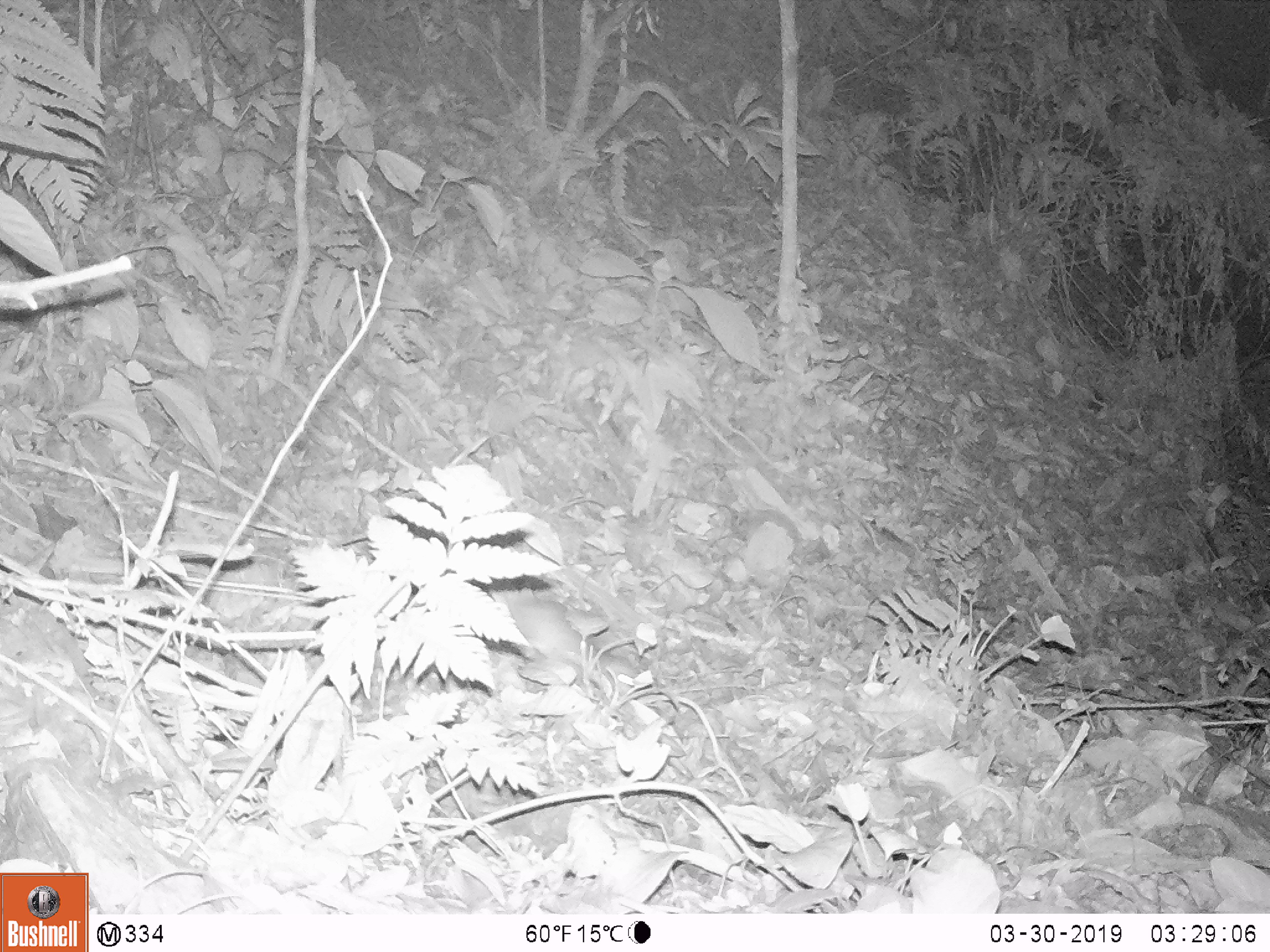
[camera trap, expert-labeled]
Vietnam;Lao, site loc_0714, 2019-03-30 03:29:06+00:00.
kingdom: Animalia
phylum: Chordata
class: Mammalia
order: Rodentia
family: Muridae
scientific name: Muridae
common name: old-world mice and rats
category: unidentified murid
Unidentified murid (old-world mice and rats) (Muridae). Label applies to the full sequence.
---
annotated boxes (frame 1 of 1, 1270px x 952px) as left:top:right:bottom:
unidentified murid: 488:587:634:678